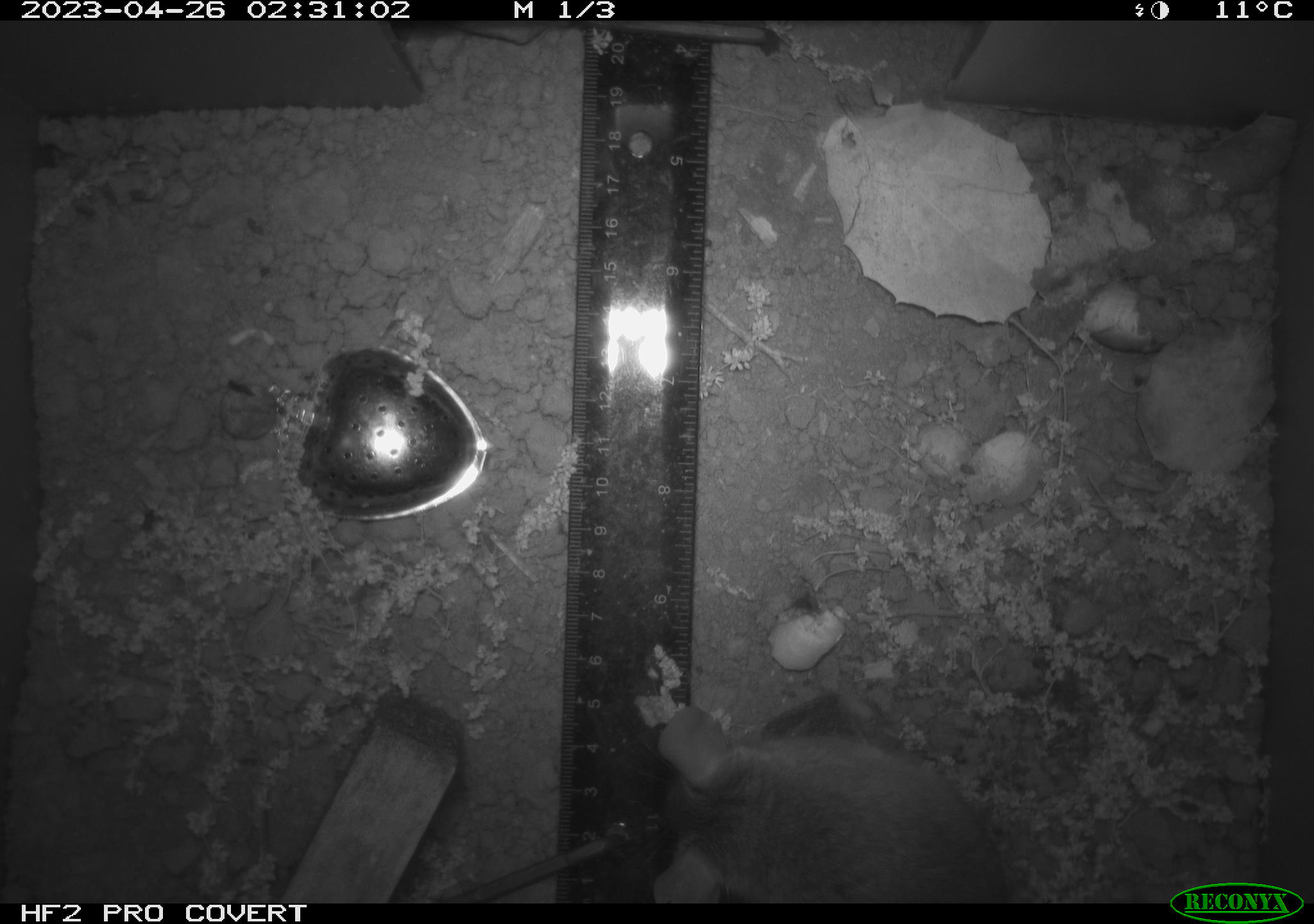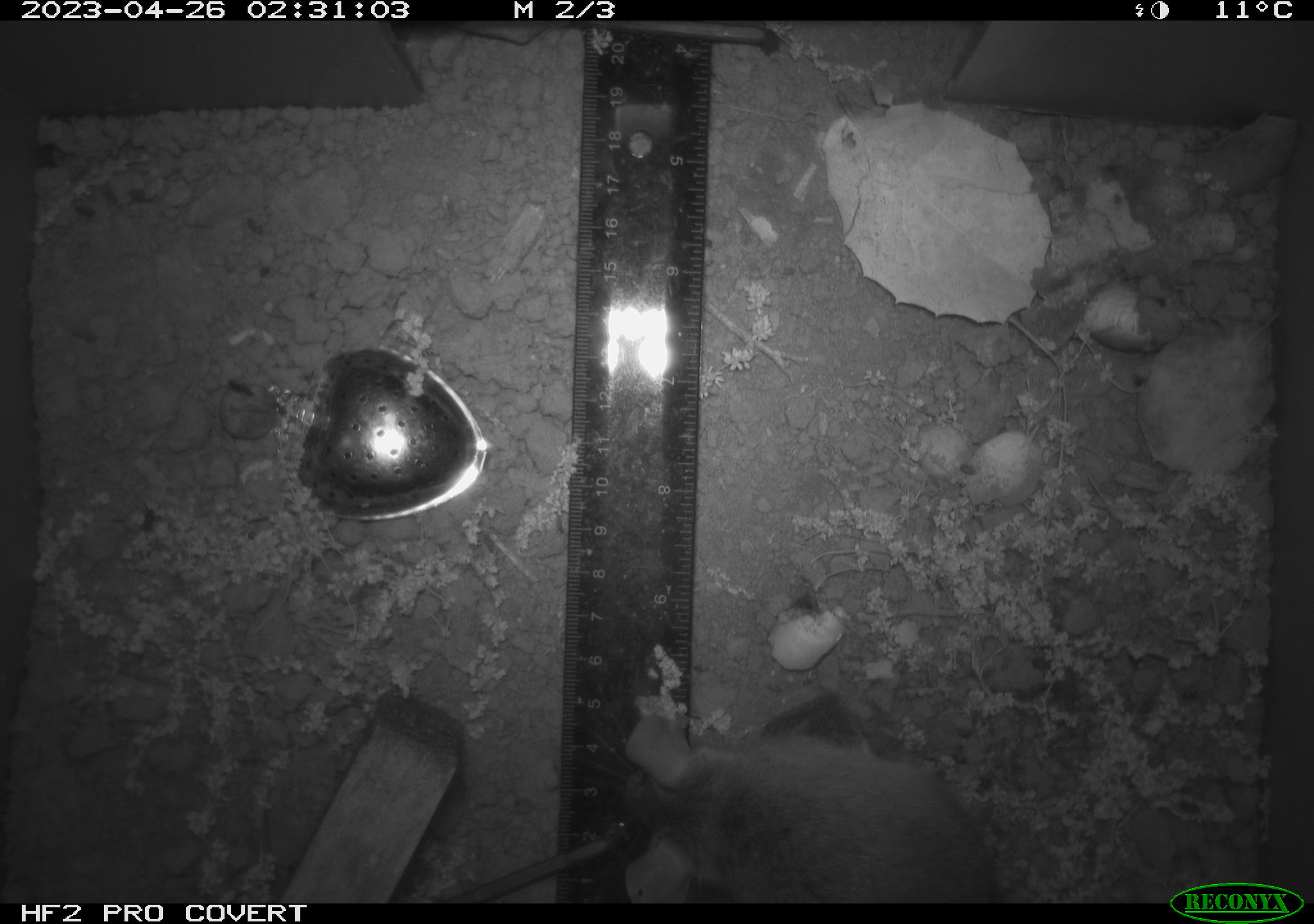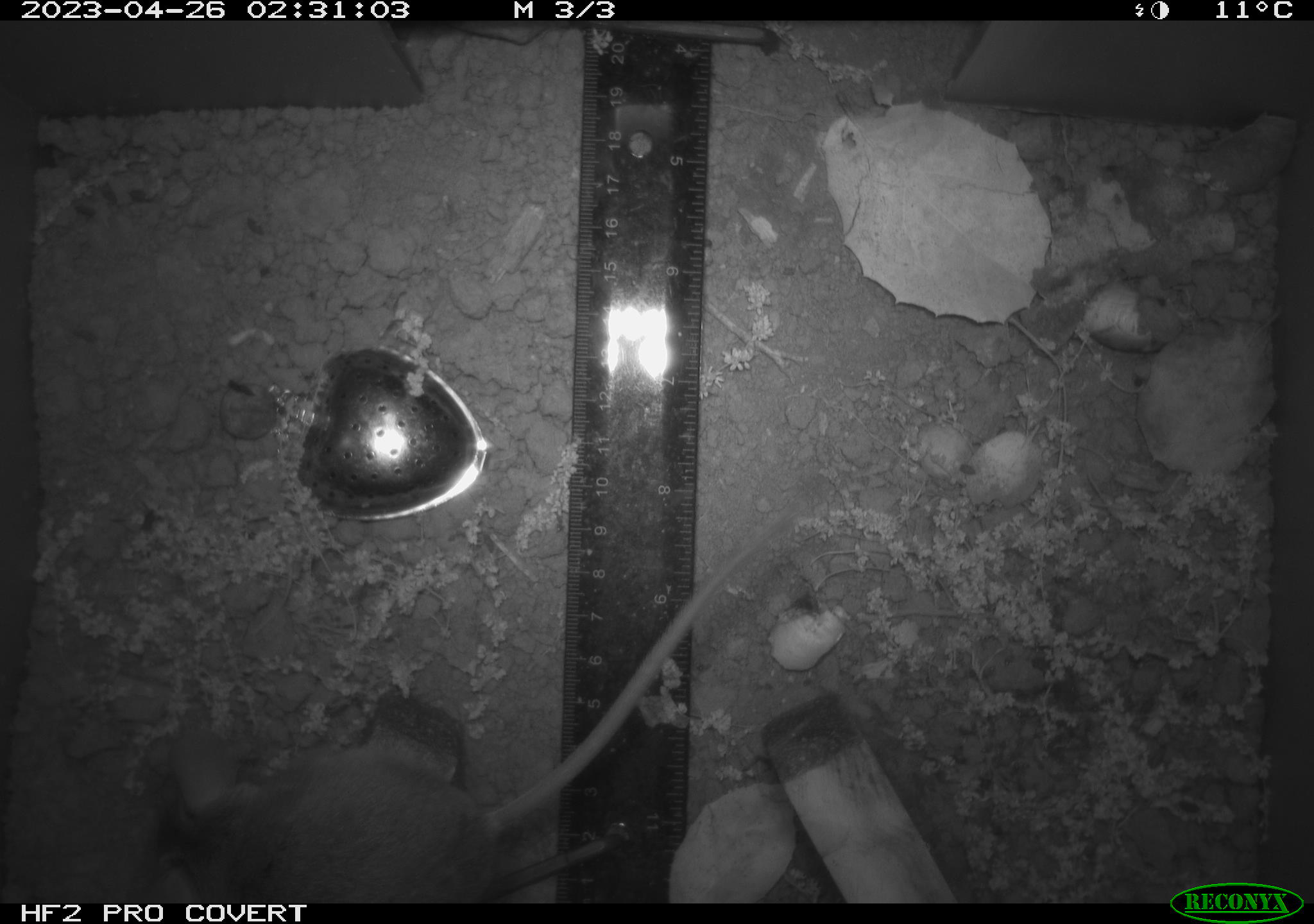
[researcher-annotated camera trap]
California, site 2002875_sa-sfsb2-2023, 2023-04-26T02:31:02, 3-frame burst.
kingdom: Animalia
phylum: Chordata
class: Mammalia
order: Rodentia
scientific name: Rodentia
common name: mouse species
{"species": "mouse species (Rodentia)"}